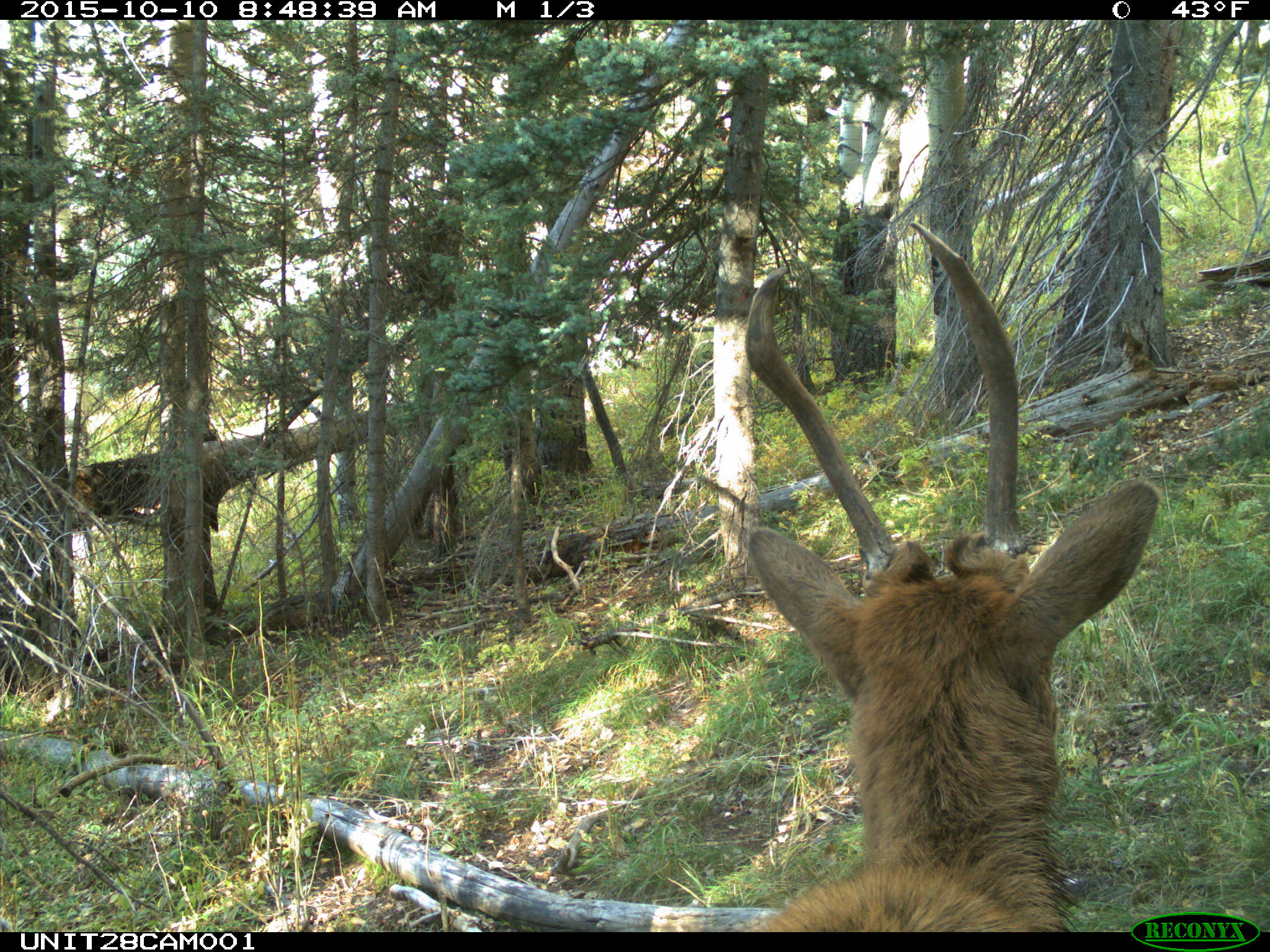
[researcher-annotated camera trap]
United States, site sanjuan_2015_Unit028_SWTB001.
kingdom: Animalia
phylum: Chordata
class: Mammalia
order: Artiodactyla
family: Cervidae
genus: Cervus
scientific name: Cervus elaphus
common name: red deer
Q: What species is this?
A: Cervus elaphus (red deer).